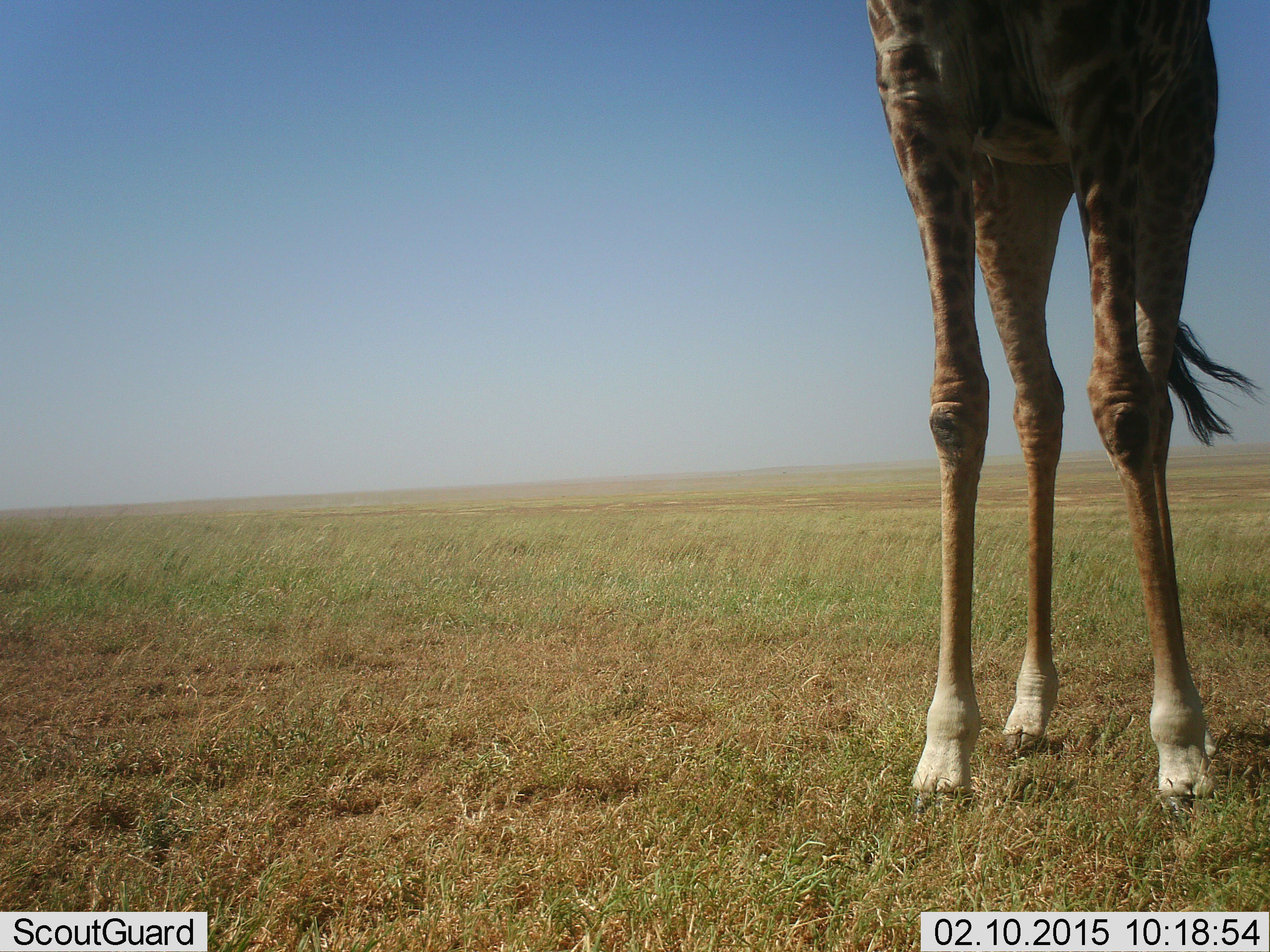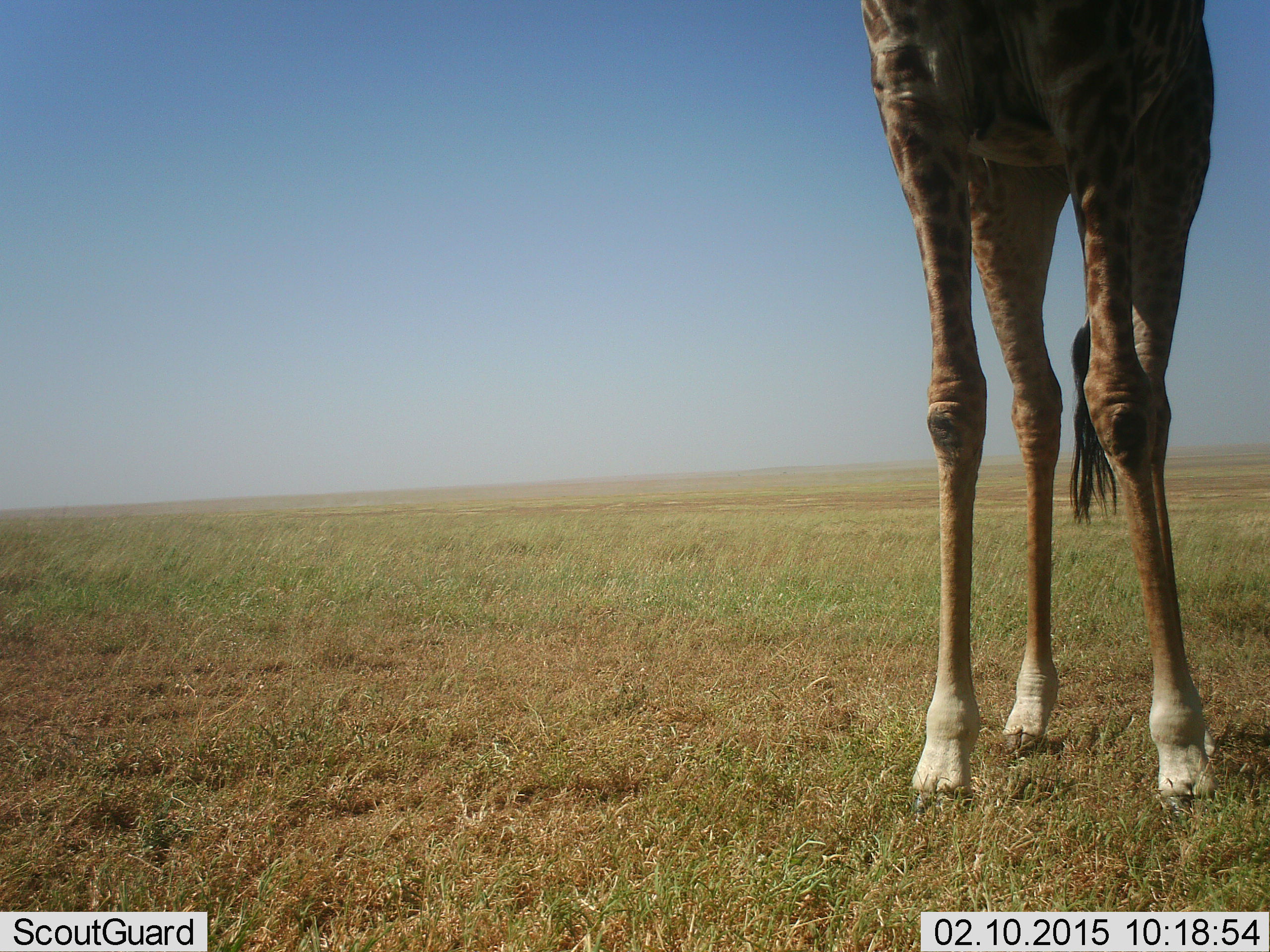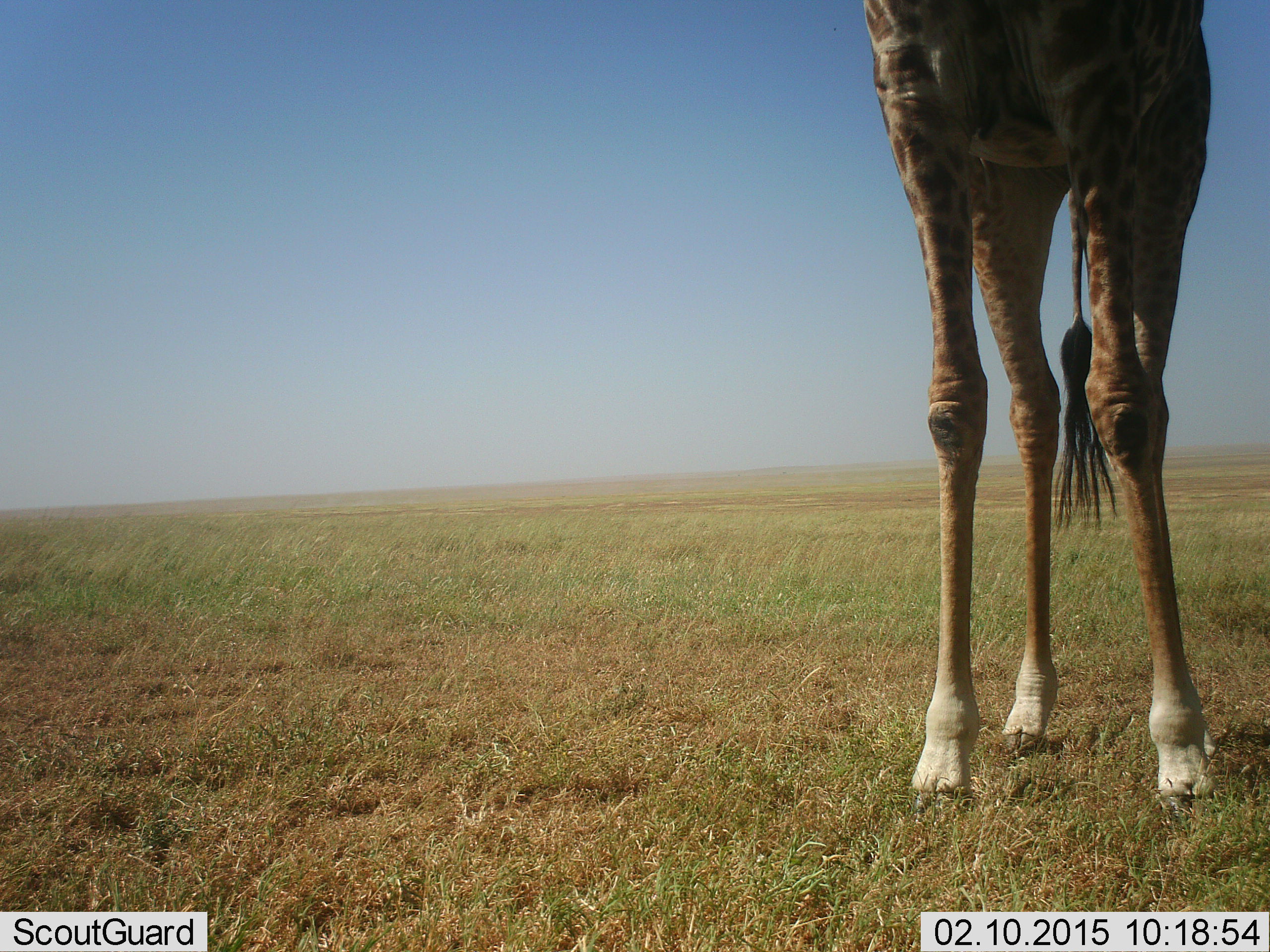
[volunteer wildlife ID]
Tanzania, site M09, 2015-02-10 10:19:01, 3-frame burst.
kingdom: Animalia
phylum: Chordata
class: Mammalia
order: Artiodactyla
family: Giraffidae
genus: Giraffa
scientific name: Giraffa camelopardalis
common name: giraffe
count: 1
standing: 100%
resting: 0%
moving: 0%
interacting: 0%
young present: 0%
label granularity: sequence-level